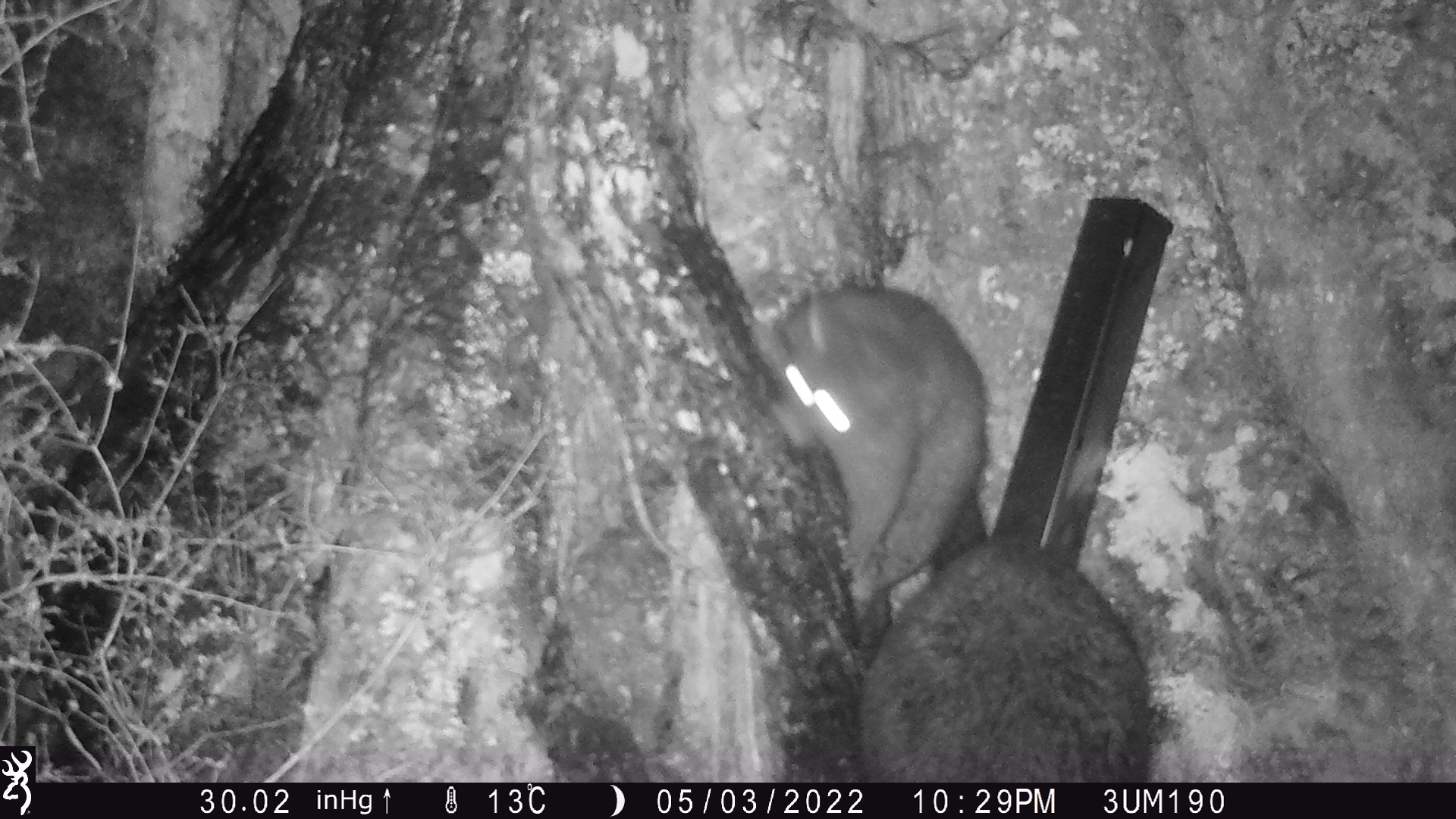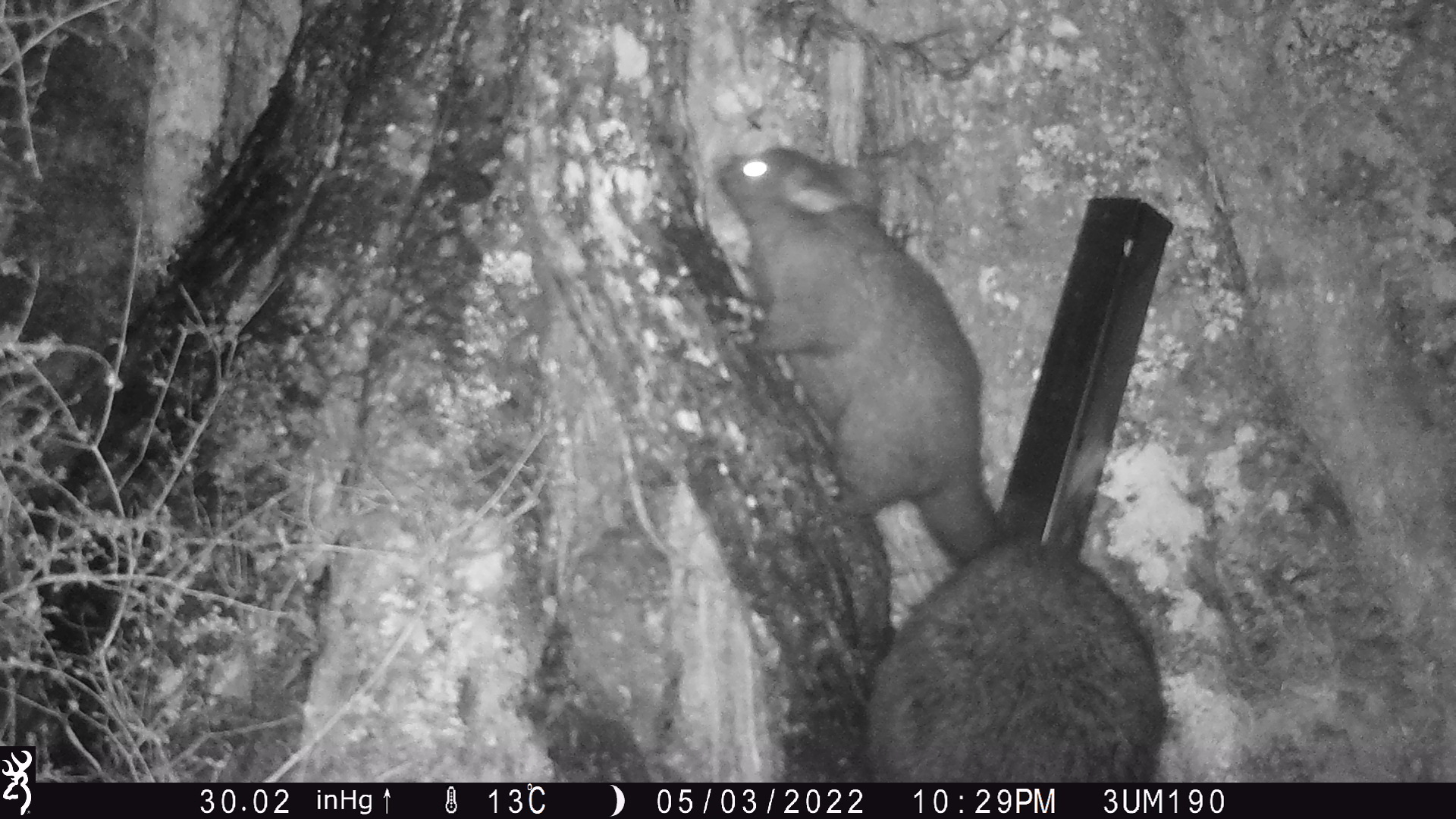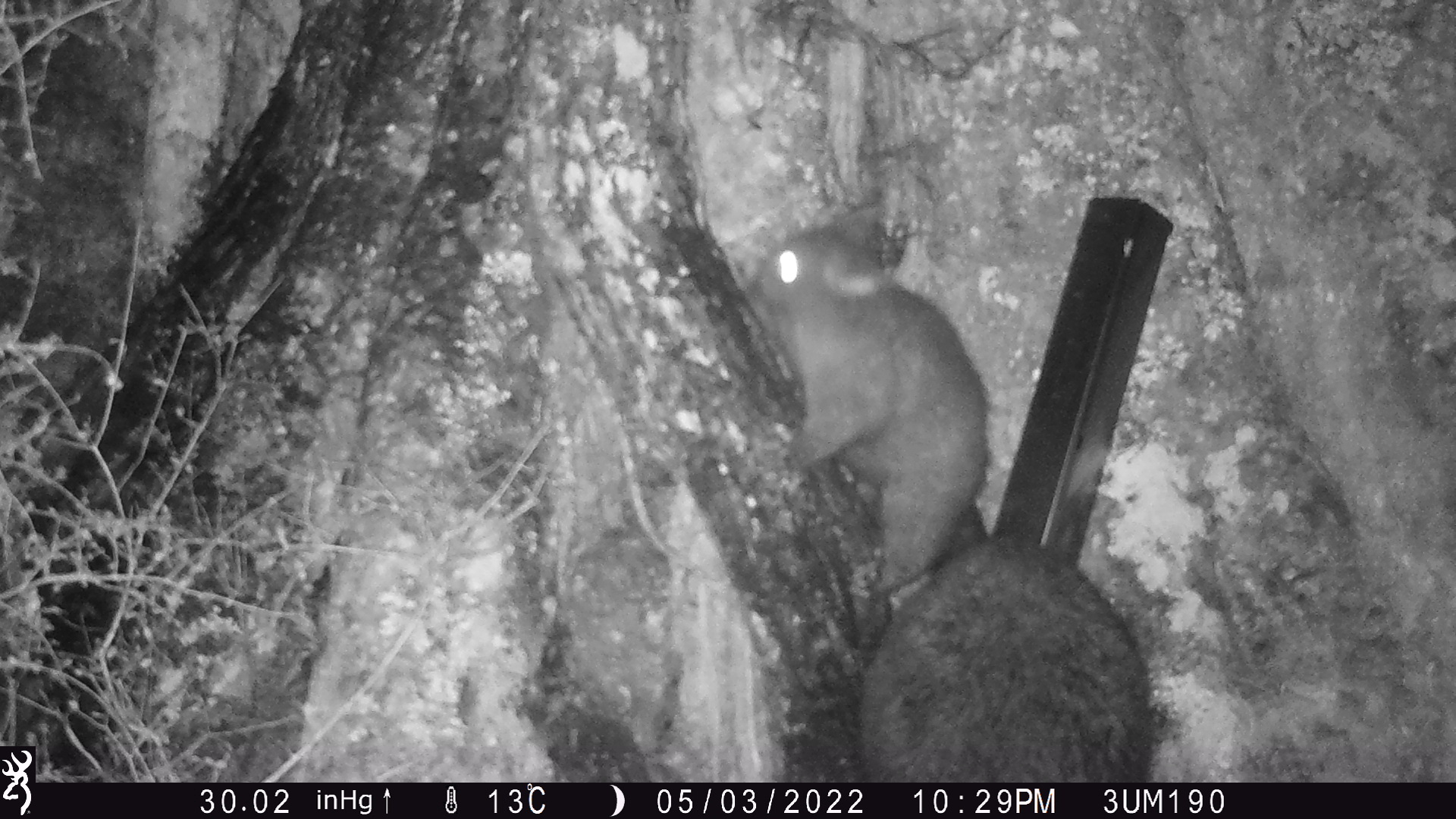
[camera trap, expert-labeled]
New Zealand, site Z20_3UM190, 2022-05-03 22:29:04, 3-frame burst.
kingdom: Animalia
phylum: Chordata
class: Mammalia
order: Diprotodontia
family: Phalangeridae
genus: Trichosurus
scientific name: Trichosurus vulpecula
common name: common brushtail possum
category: possum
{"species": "possum (common brushtail possum) (Trichosurus vulpecula)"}